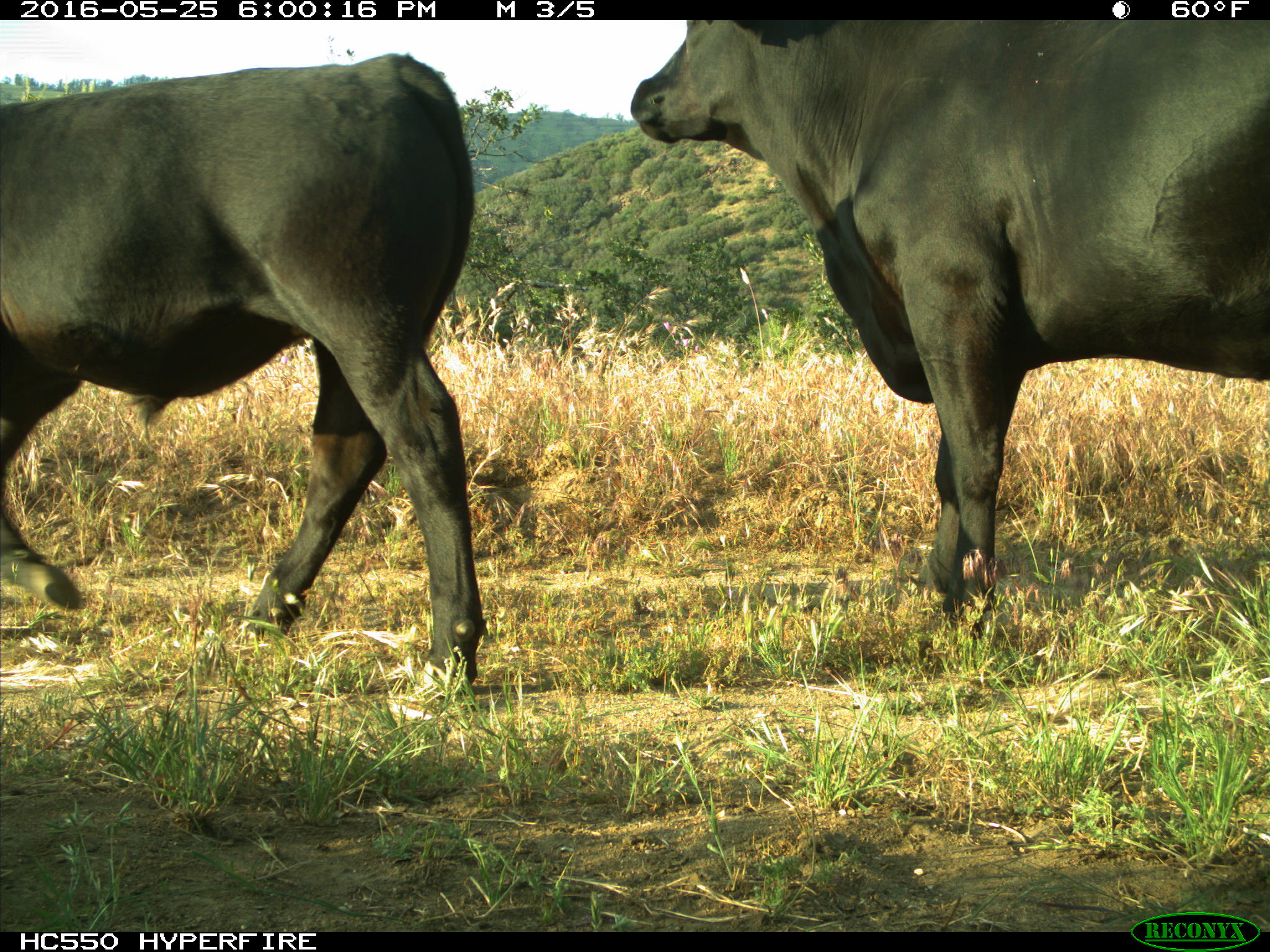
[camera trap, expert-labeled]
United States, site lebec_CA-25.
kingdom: Animalia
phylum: Chordata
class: Mammalia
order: Artiodactyla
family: Bovidae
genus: Bos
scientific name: Bos taurus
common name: domestic cow